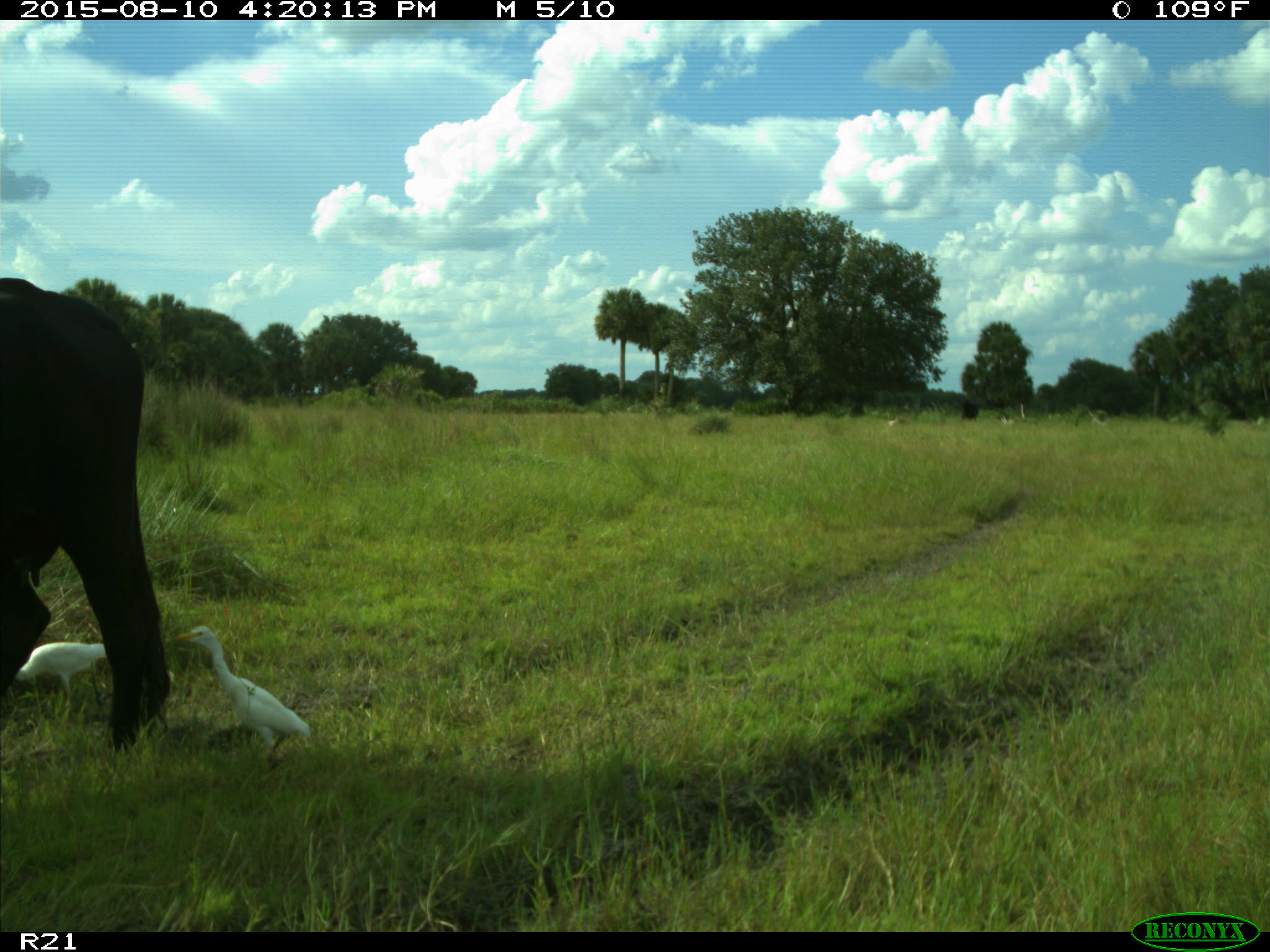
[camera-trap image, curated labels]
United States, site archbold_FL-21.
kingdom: Animalia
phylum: Chordata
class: Mammalia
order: Artiodactyla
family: Bovidae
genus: Bos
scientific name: Bos taurus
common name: domestic cow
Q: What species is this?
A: Bos taurus (domestic cow).